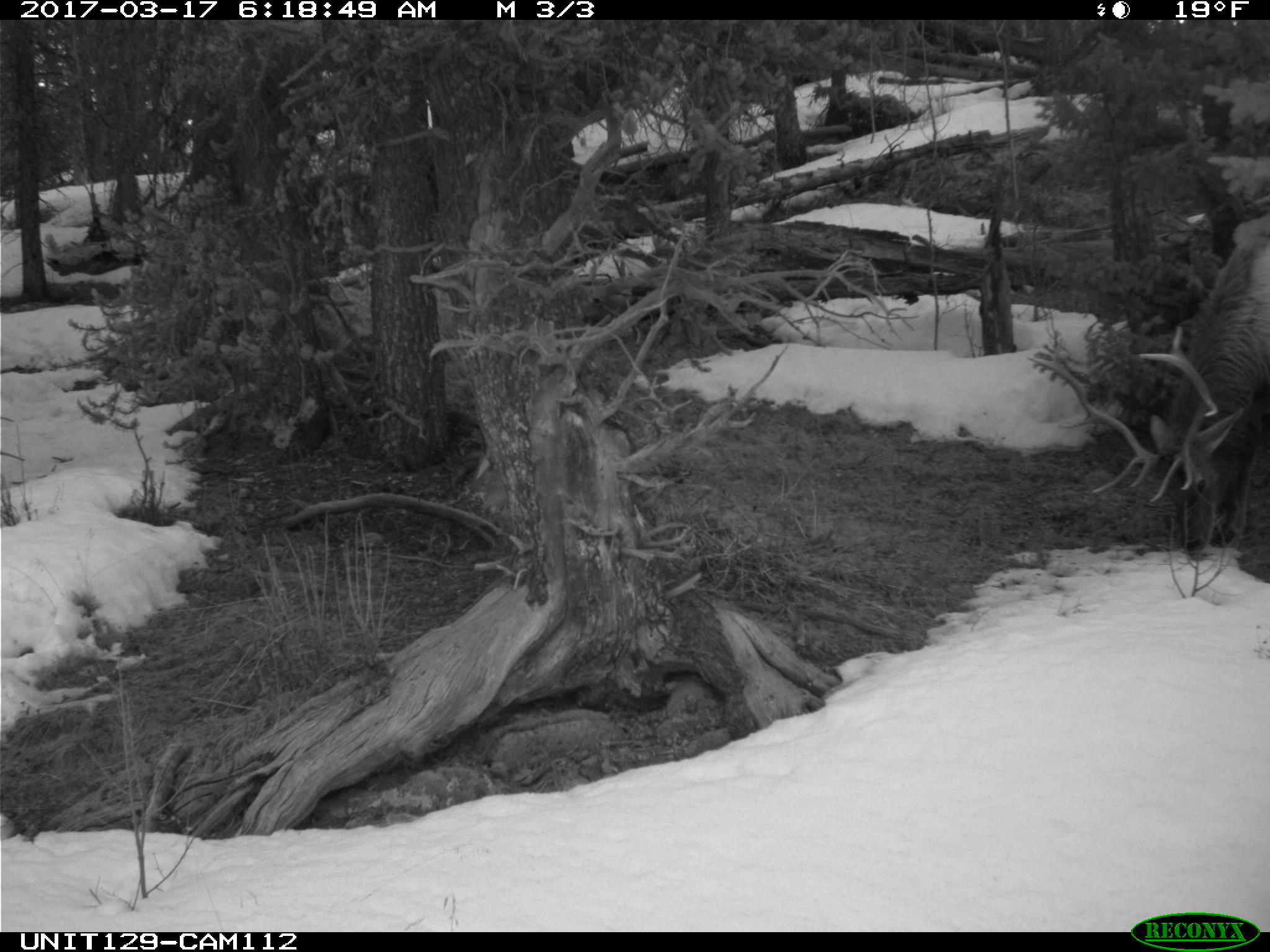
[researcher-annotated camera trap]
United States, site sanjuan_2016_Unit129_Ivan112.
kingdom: Animalia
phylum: Chordata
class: Mammalia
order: Artiodactyla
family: Cervidae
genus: Cervus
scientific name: Cervus elaphus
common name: red deer